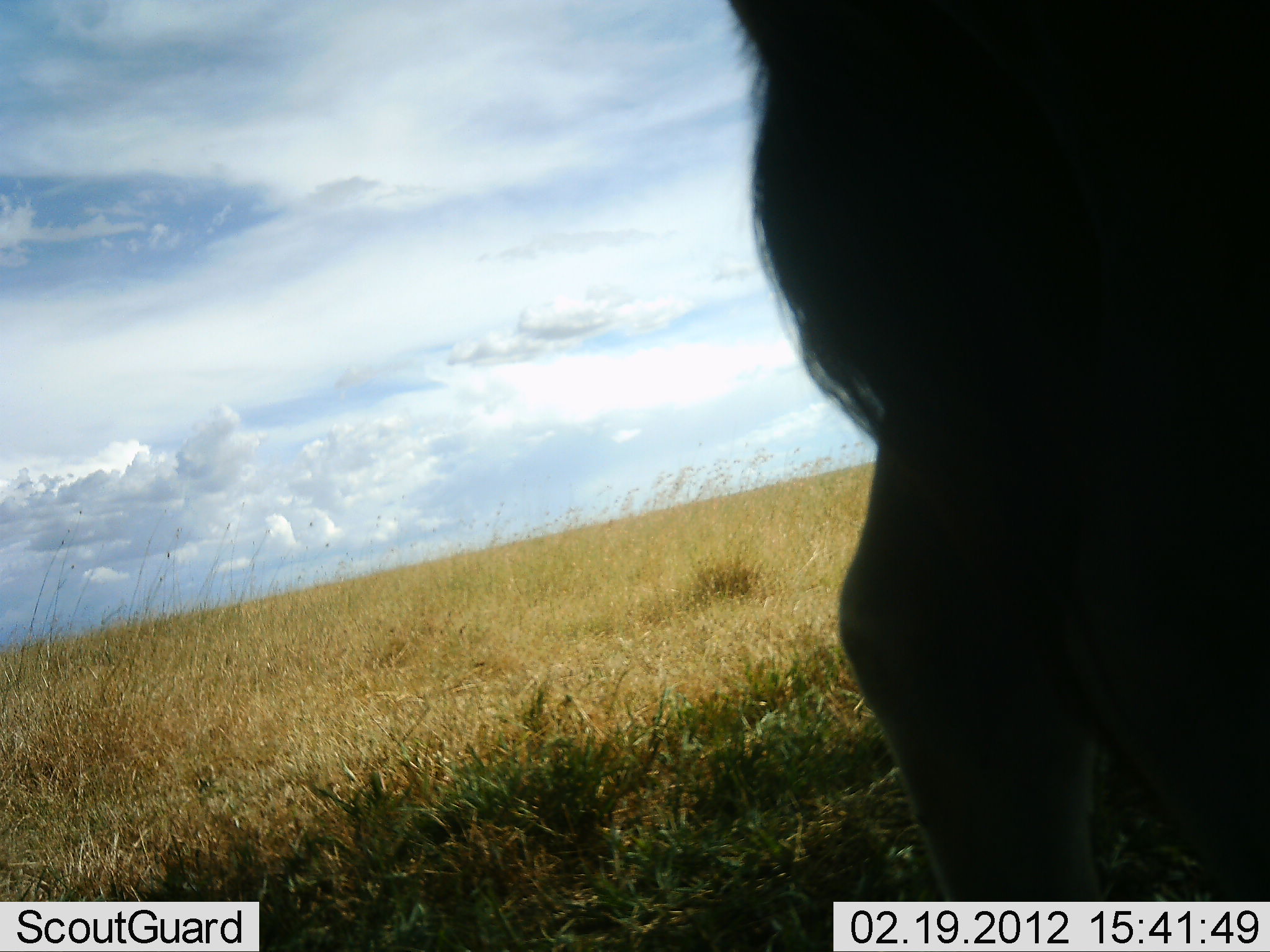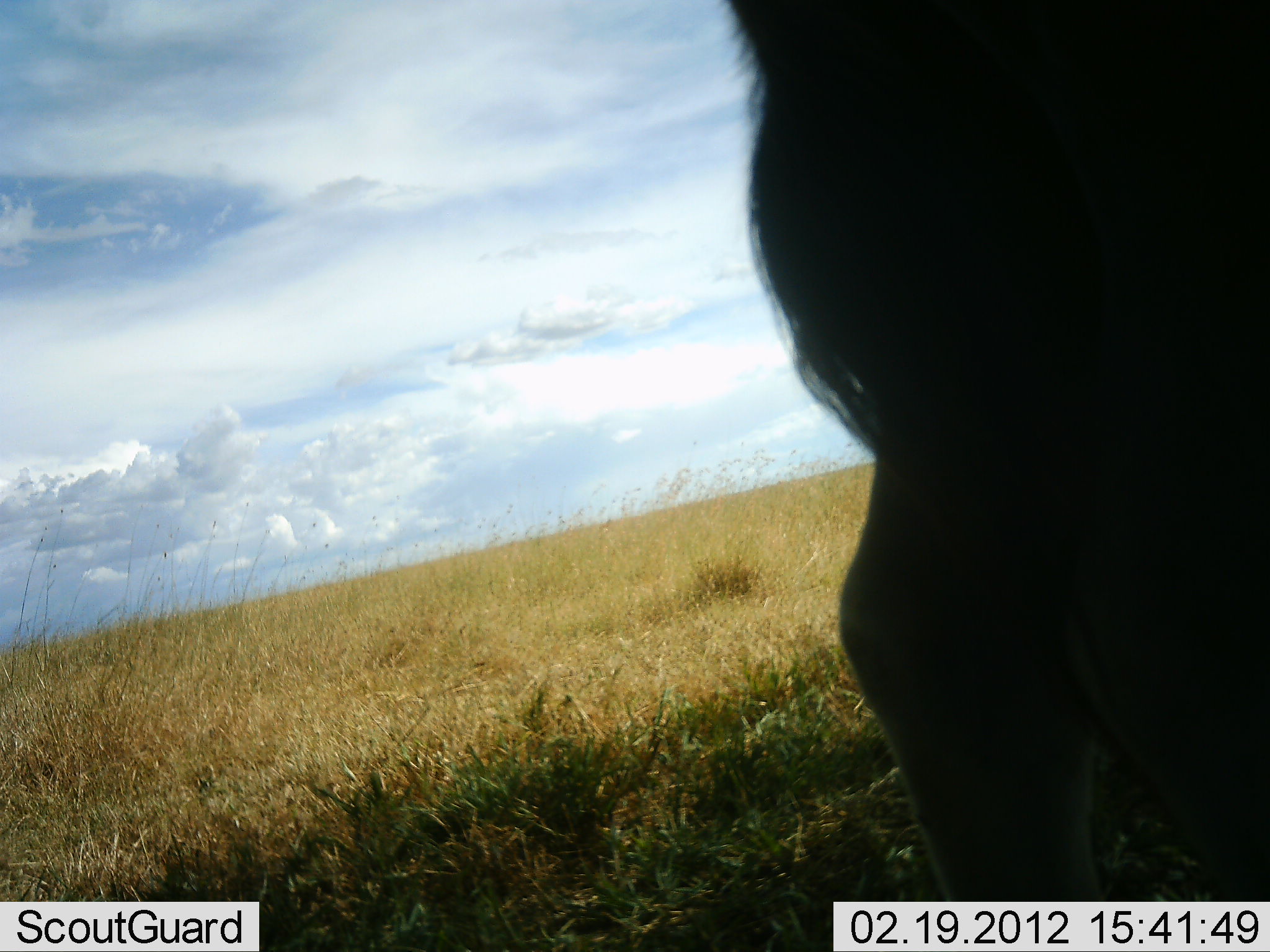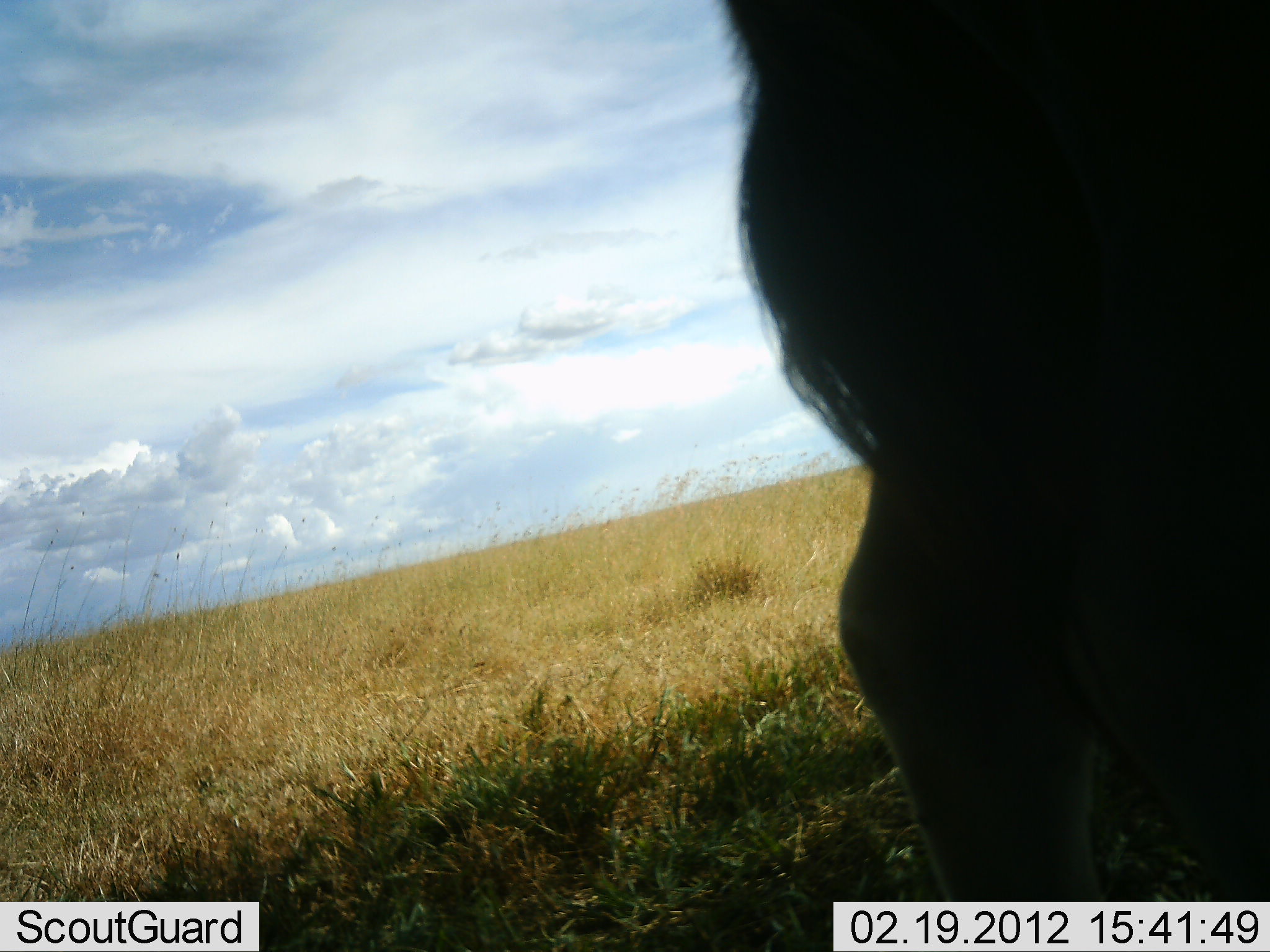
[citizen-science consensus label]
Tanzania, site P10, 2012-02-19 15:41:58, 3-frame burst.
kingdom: Animalia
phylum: Chordata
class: Mammalia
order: Artiodactyla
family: Bovidae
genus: Connochaetes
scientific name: Connochaetes taurinus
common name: blue wildebeest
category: wildebeest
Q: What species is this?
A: Wildebeest (blue wildebeest) (Connochaetes taurinus).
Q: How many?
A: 1.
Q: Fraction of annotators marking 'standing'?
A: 78%.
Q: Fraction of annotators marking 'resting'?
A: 0%.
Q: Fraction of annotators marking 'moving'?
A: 11%.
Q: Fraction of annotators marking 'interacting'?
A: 0%.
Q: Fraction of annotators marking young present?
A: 0%.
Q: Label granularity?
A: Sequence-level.